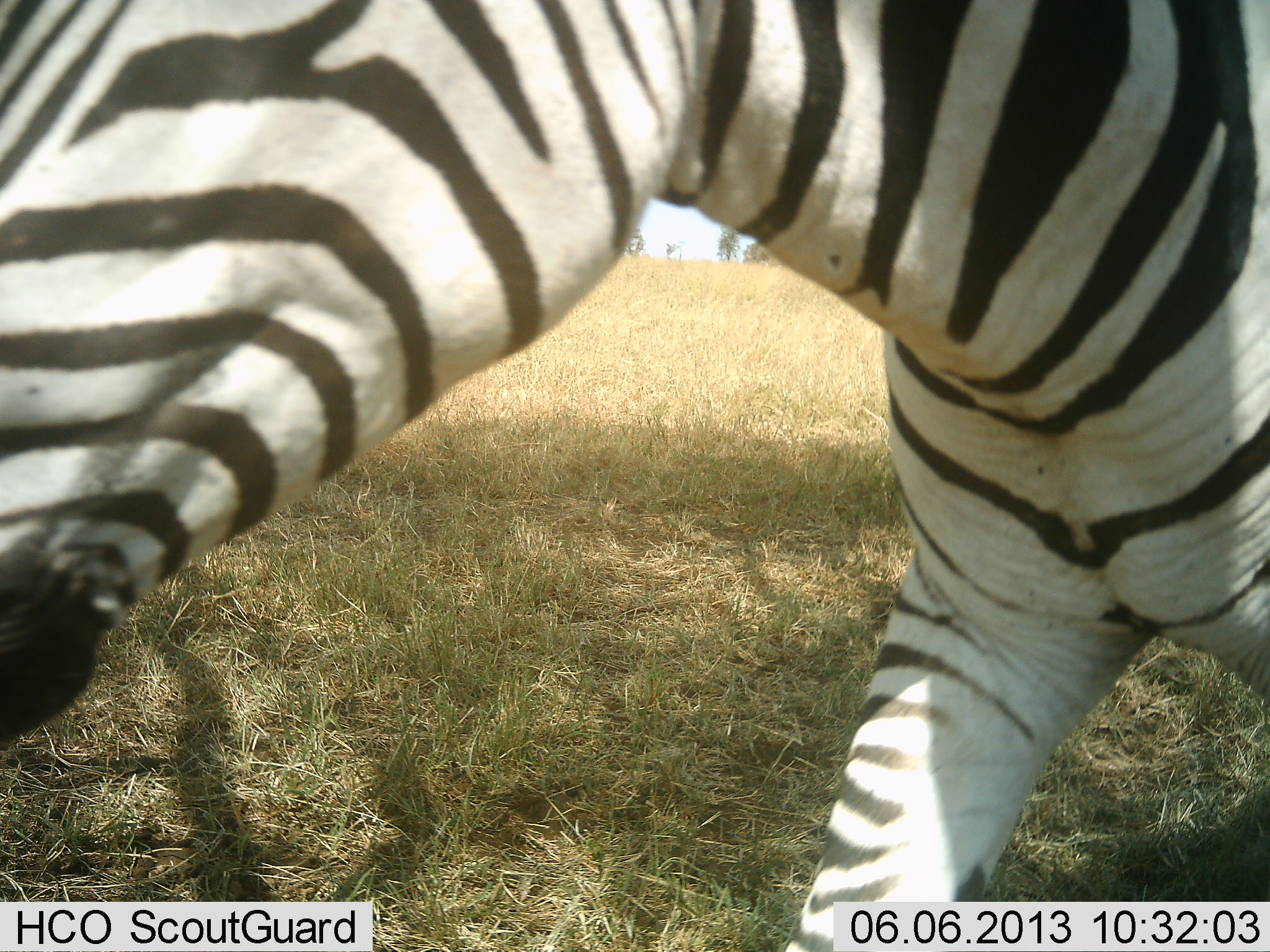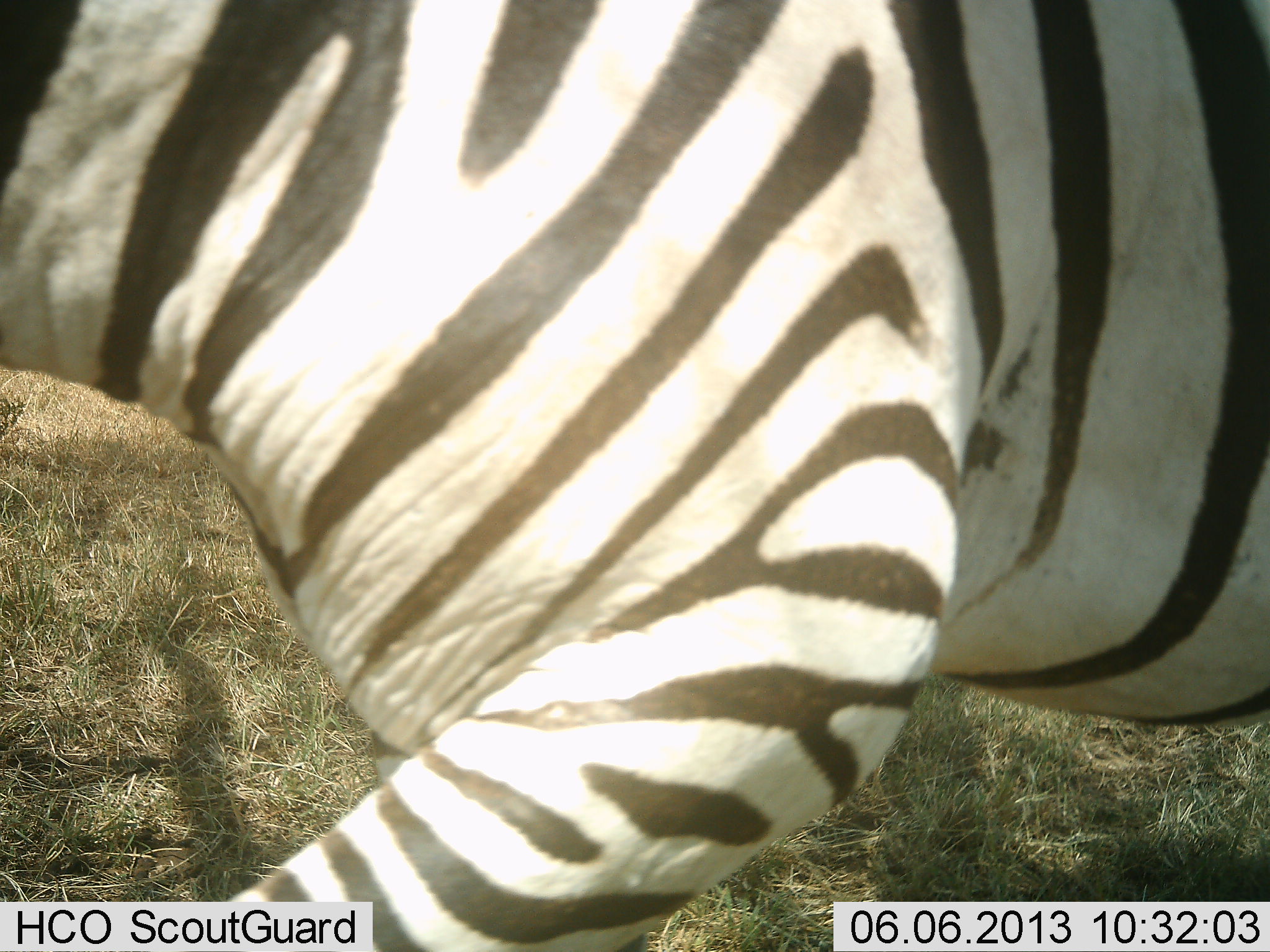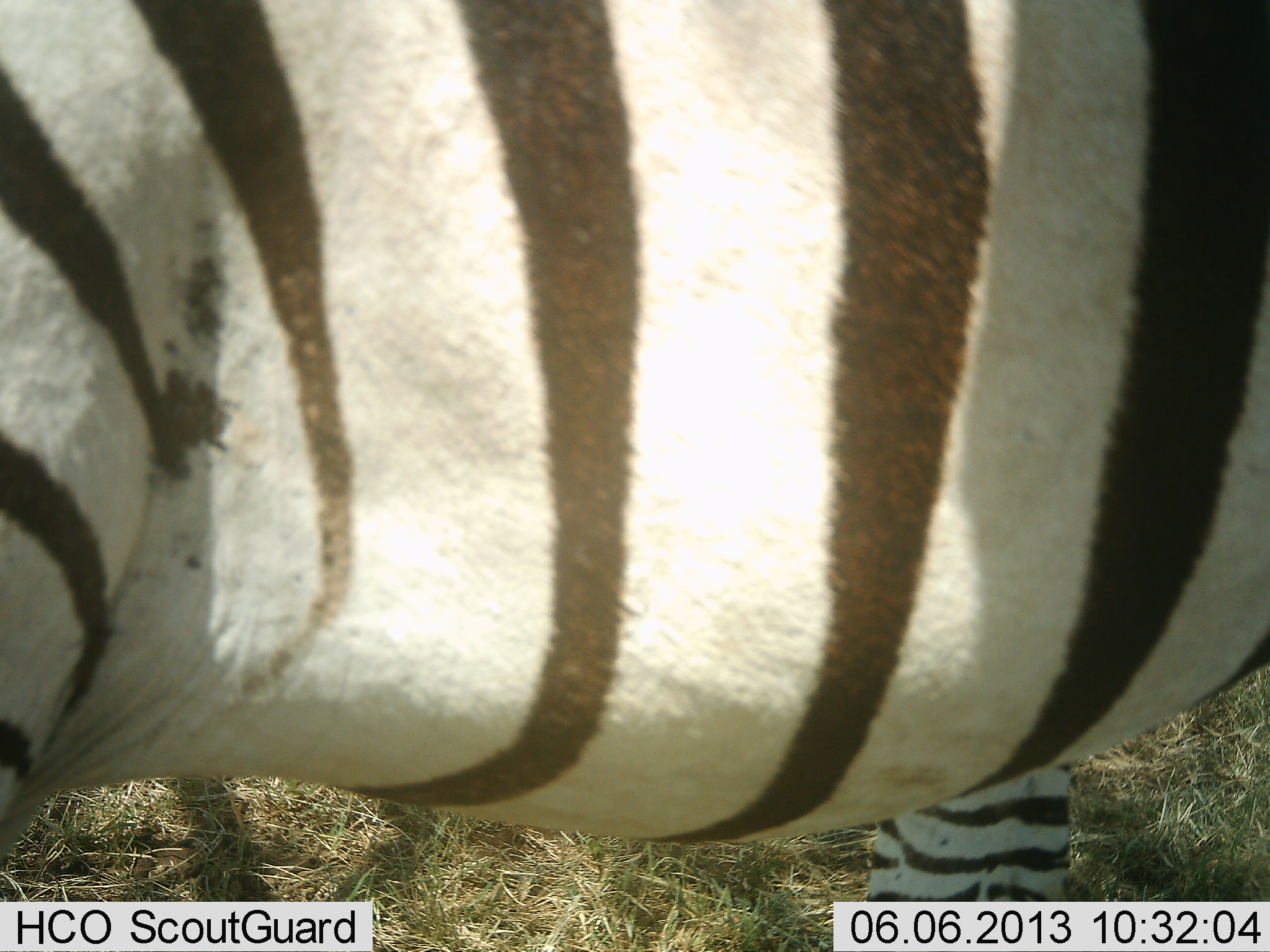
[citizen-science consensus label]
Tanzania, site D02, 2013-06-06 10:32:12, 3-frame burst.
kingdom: Animalia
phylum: Chordata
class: Mammalia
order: Perissodactyla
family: Equidae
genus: Equus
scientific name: Equus quagga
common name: plains zebra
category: zebra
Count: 1.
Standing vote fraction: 10%.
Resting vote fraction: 0%.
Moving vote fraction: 100%.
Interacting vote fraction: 0%.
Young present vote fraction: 0%.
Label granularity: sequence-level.